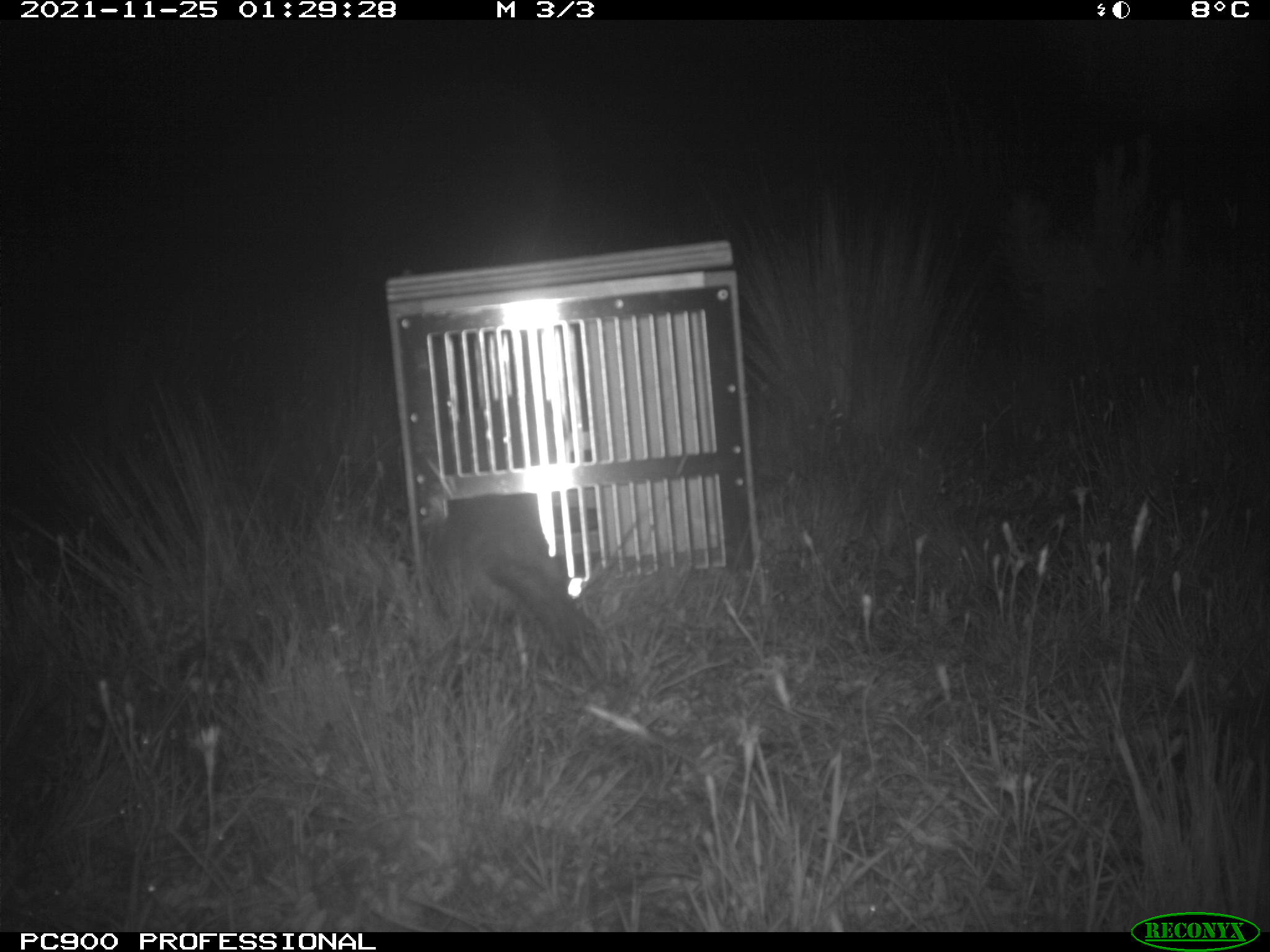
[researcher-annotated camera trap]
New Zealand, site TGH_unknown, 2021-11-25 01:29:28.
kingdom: Animalia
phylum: Chordata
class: Mammalia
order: Carnivora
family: Mustelidae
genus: Mustela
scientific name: Mustela furo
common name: ferret